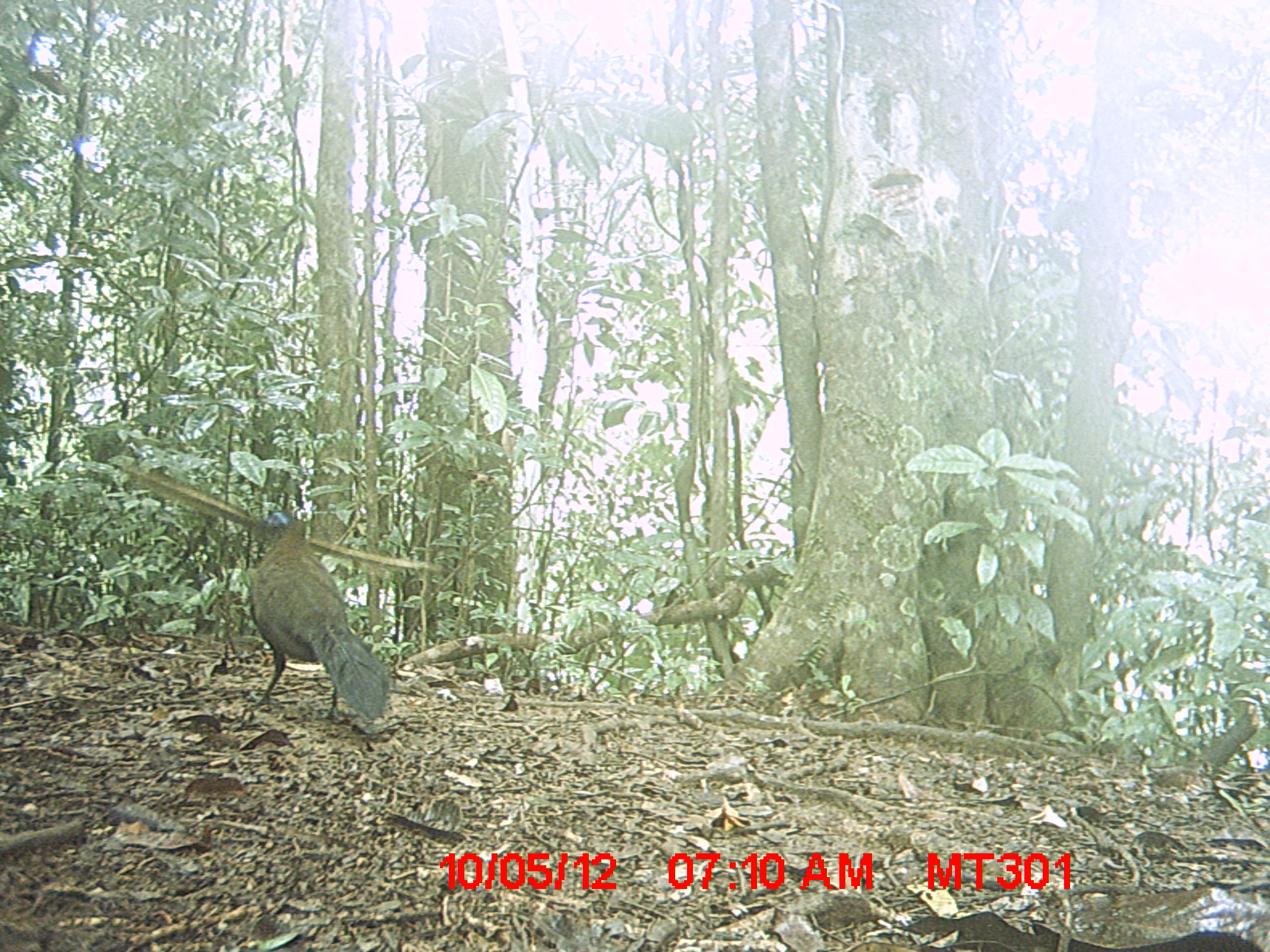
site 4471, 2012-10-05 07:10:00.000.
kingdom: Animalia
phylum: Chordata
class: Aves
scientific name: Aves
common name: bird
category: unknown bird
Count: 1.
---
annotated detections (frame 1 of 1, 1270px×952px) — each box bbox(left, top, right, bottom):
unknown bird: bbox(243, 505, 392, 724)